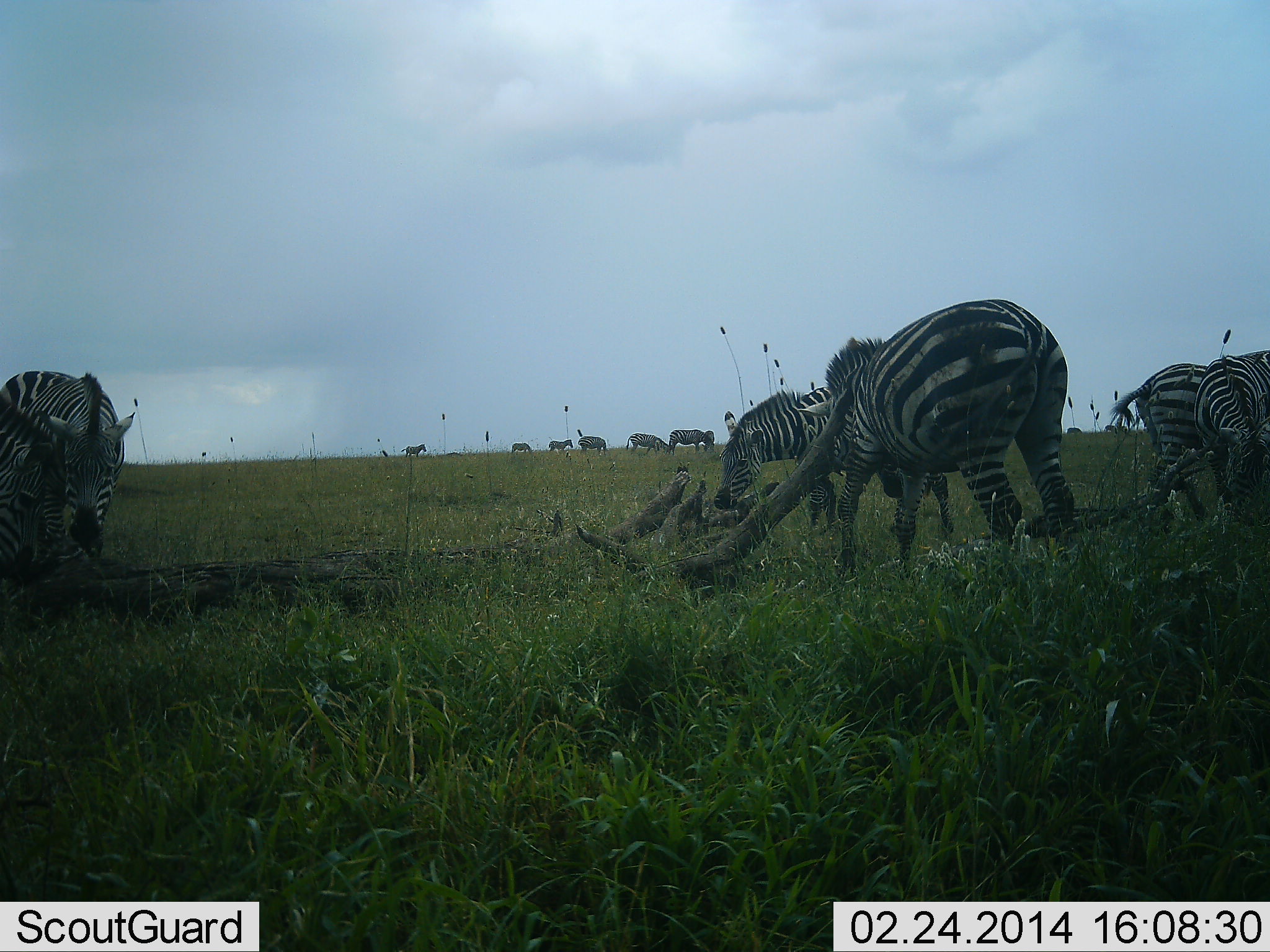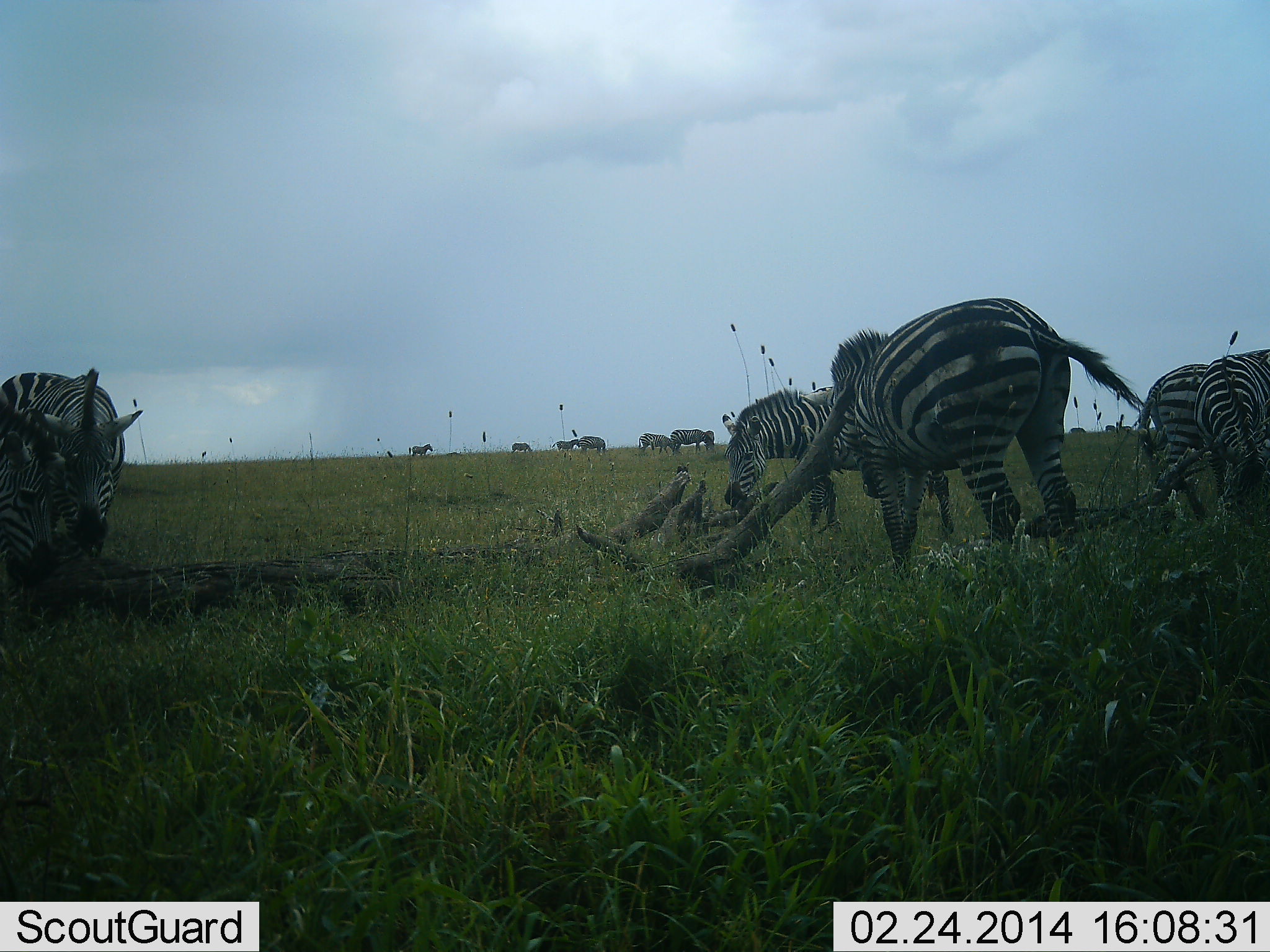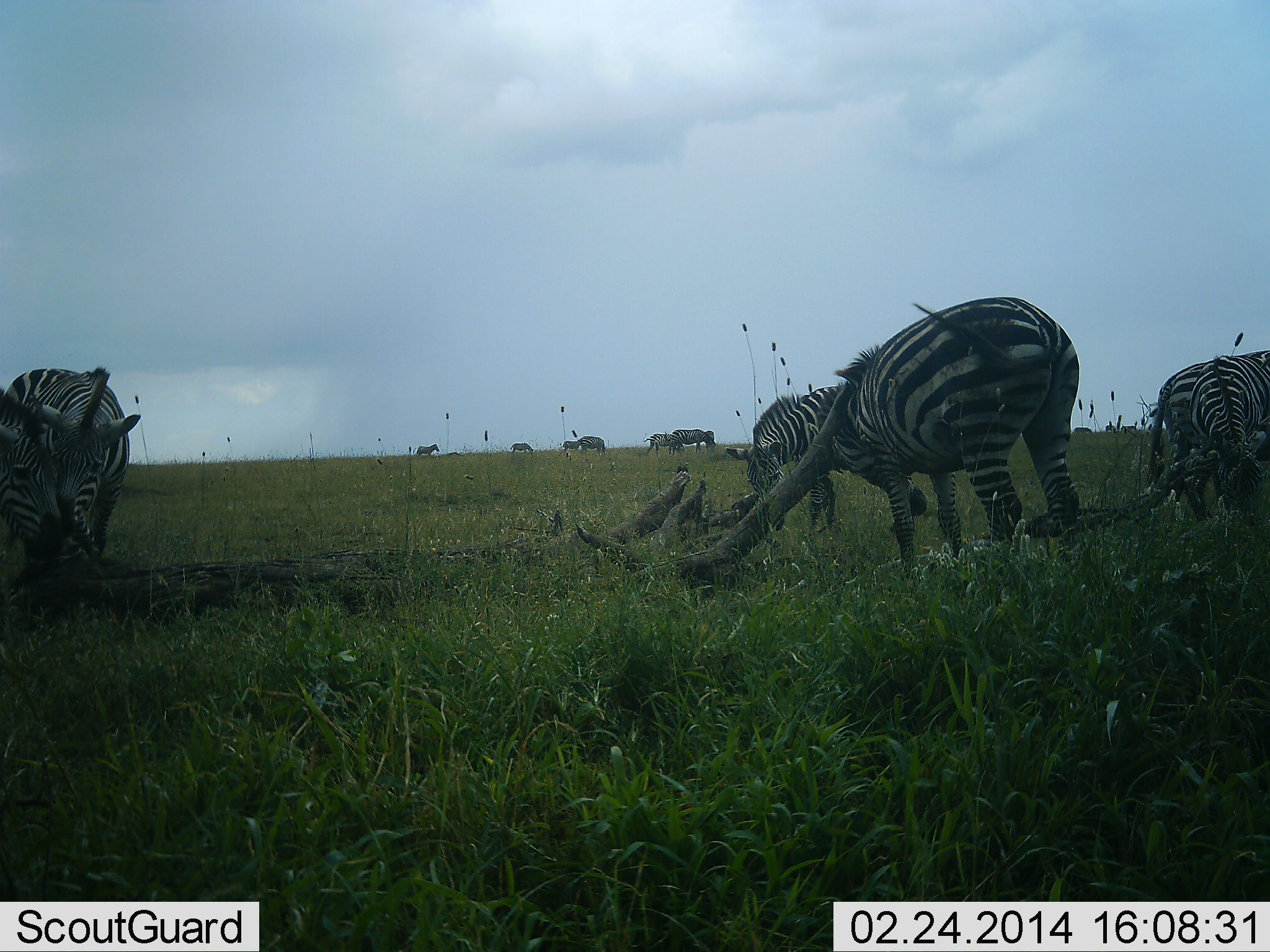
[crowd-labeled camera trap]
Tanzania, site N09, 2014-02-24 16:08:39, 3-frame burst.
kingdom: Animalia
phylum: Chordata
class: Mammalia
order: Perissodactyla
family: Equidae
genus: Equus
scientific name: Equus quagga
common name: plains zebra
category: zebra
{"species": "zebra (plains zebra) (Equus quagga)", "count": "11-50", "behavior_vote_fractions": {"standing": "54%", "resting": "0%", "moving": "46%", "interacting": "15%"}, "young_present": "0%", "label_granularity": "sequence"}